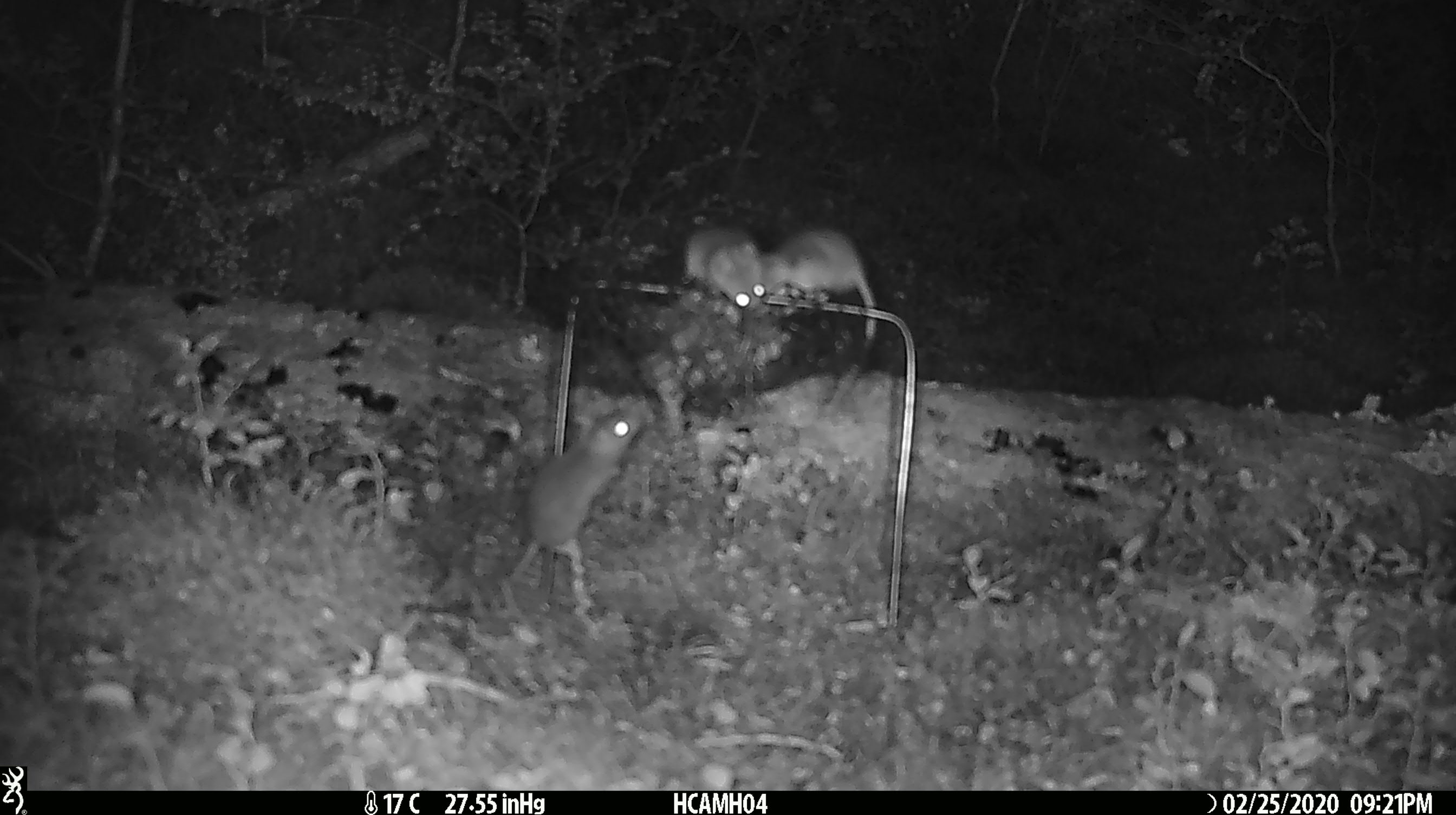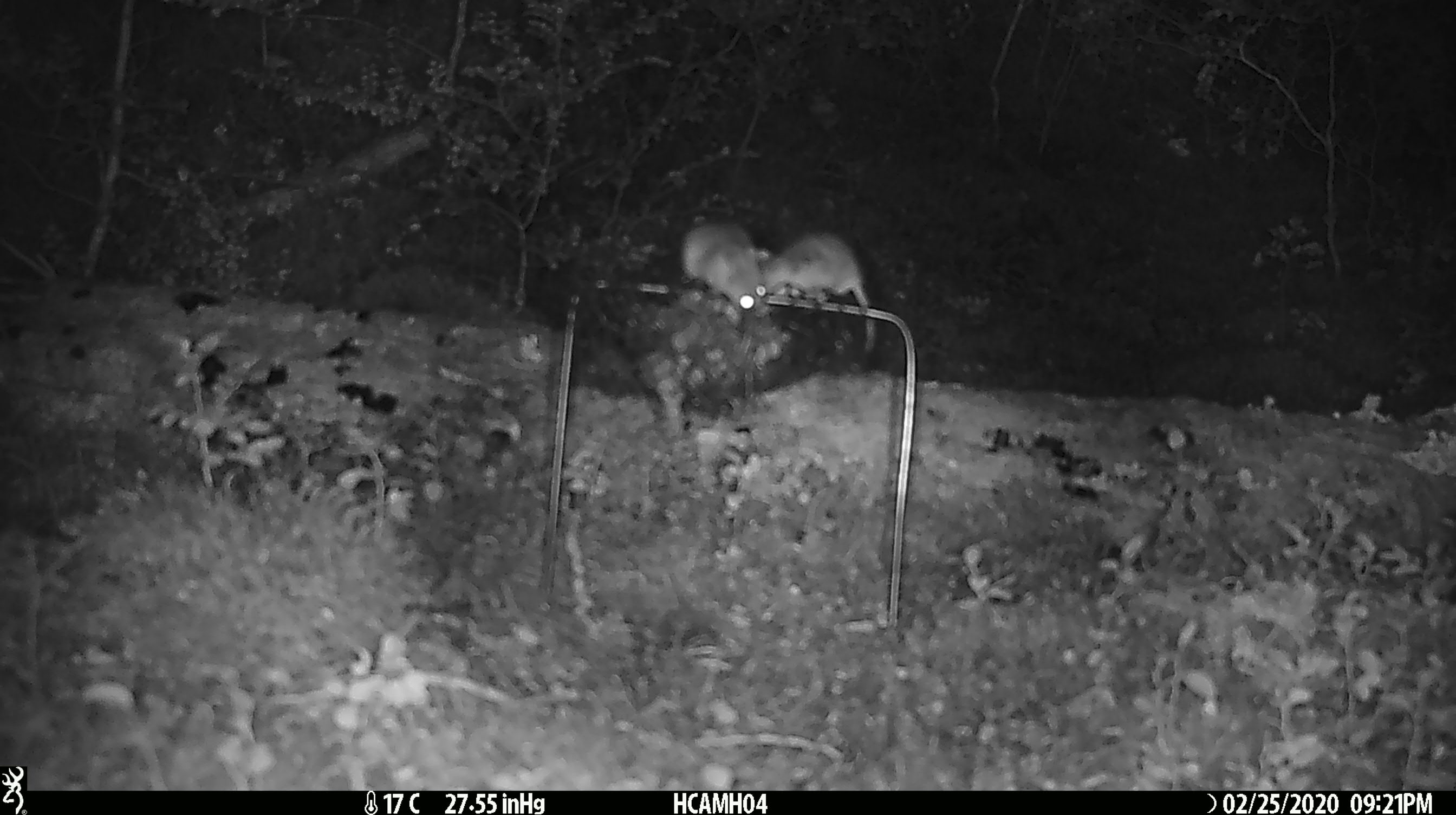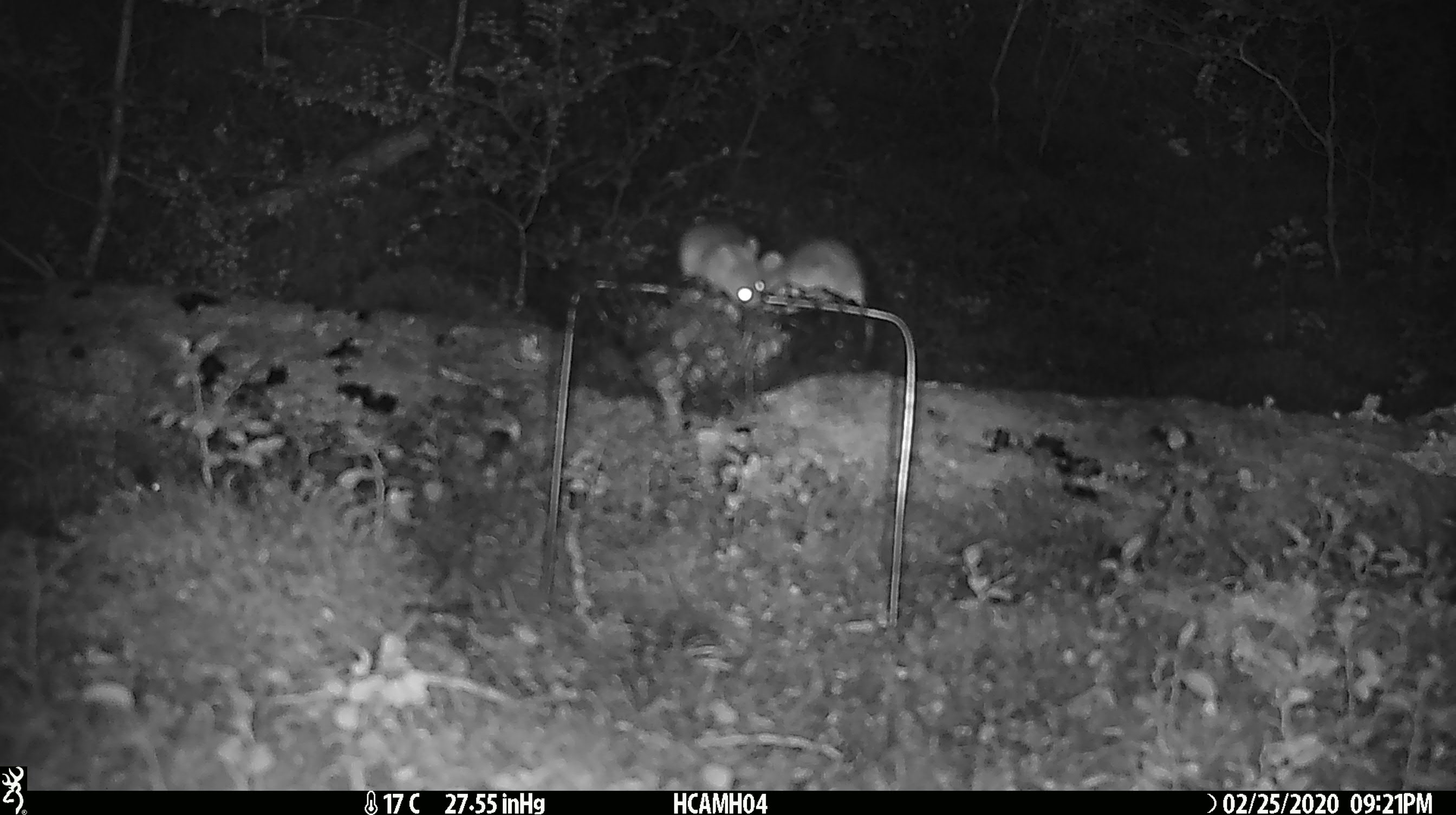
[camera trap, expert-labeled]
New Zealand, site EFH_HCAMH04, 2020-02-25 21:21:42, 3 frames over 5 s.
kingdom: Animalia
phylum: Chordata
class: Mammalia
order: Rodentia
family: Muridae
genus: Mus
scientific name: Mus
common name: mouse